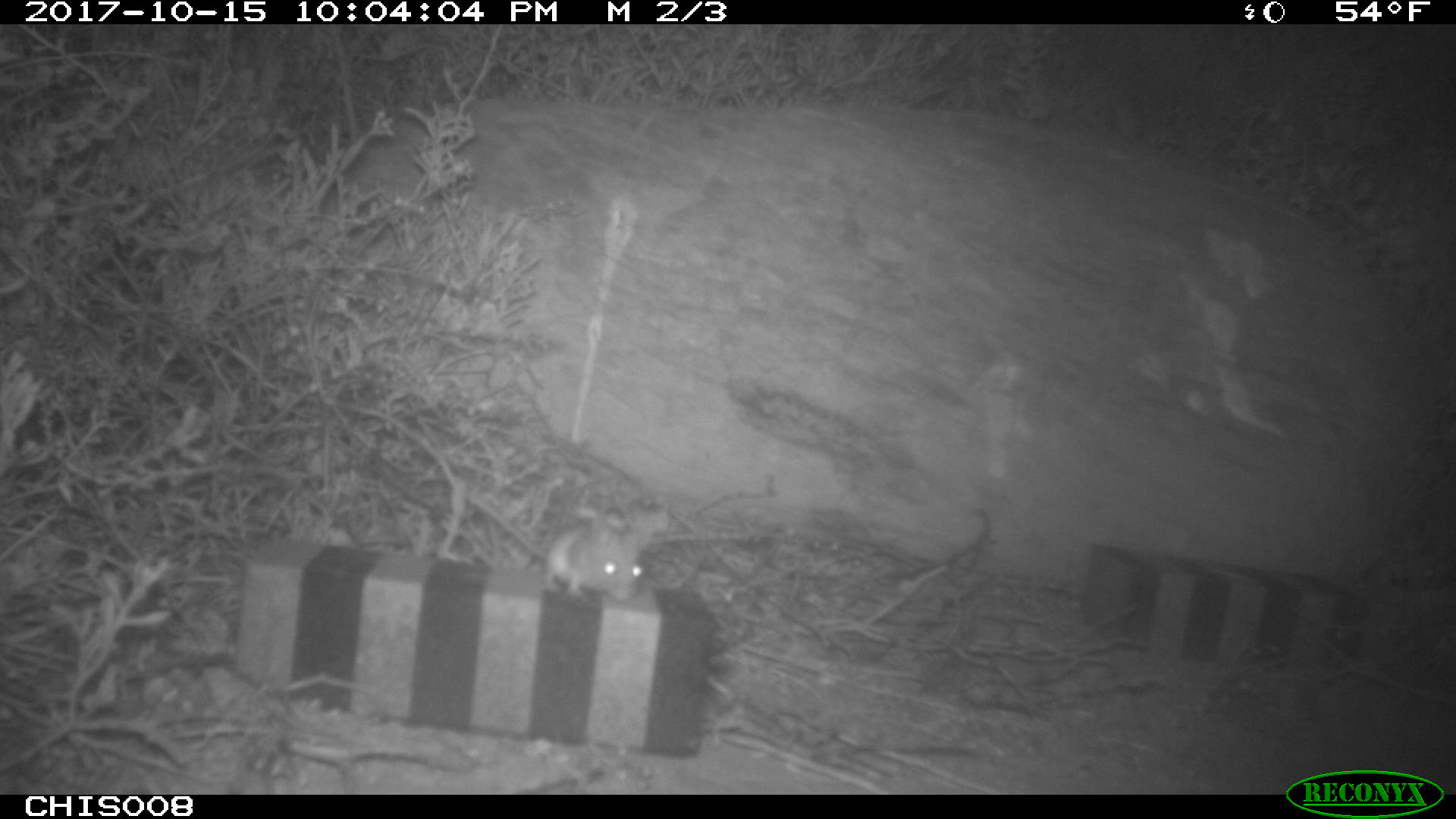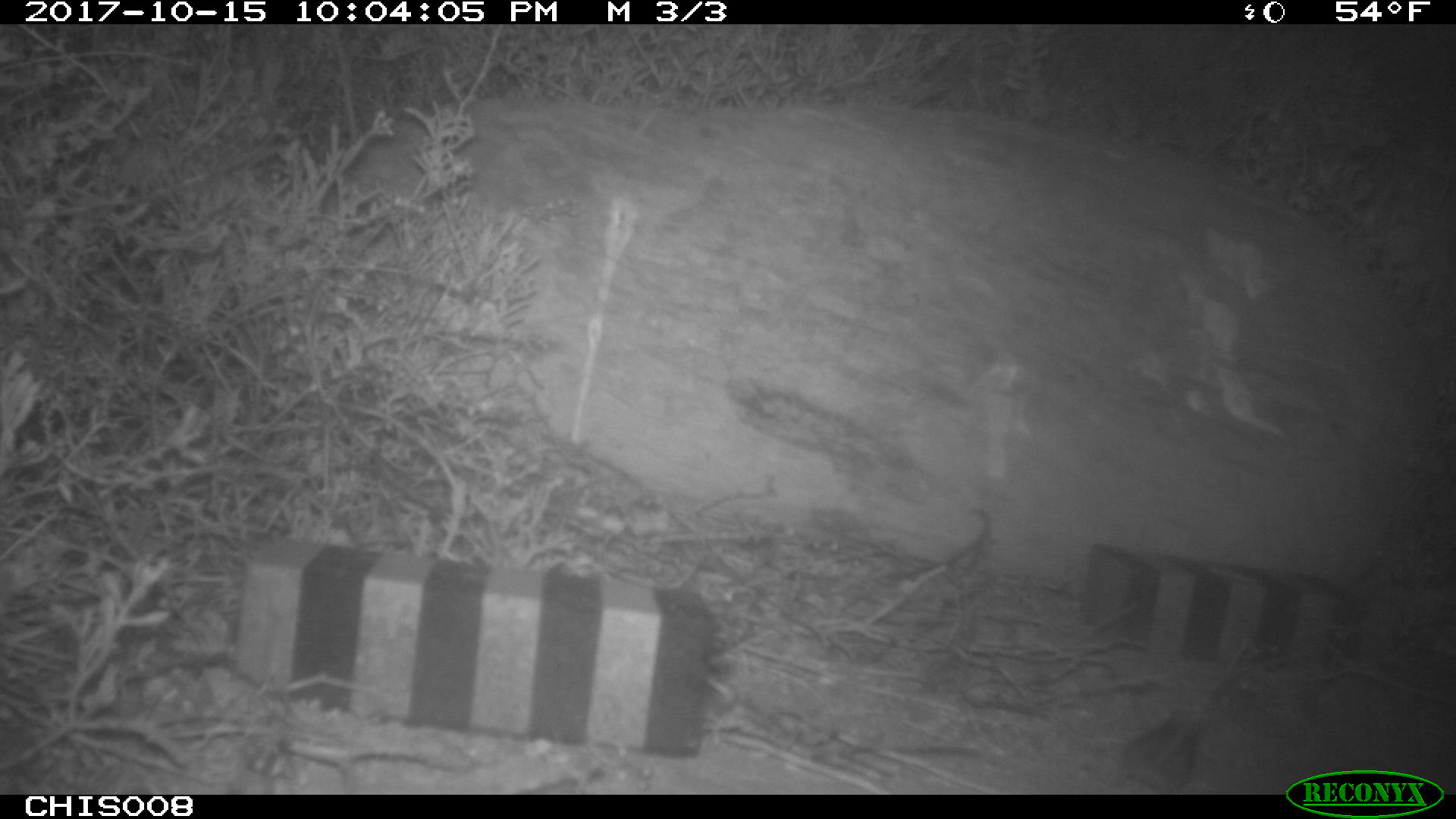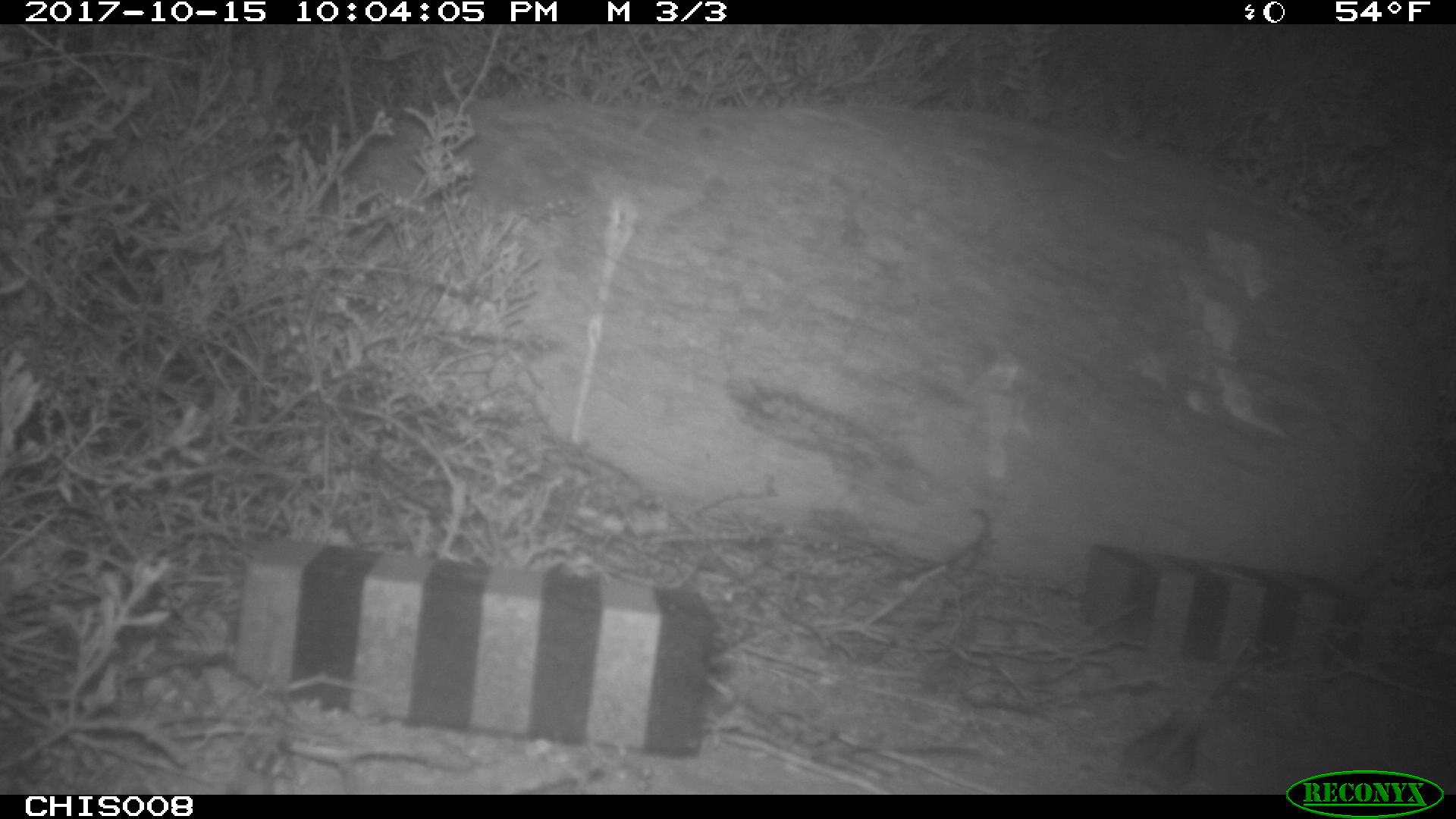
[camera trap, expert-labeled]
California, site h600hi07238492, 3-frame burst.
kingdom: Animalia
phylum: Chordata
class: Mammalia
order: Rodentia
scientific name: Rodentia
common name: rodent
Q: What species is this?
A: Rodent (Rodentia).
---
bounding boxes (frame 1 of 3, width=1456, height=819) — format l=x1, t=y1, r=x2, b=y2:
rodent: l=467, t=492, r=642, b=601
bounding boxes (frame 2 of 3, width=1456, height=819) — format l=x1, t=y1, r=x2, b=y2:
rodent: l=1119, t=645, r=1247, b=791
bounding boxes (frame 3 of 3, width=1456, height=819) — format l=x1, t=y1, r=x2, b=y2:
rodent: l=1122, t=715, r=1200, b=789